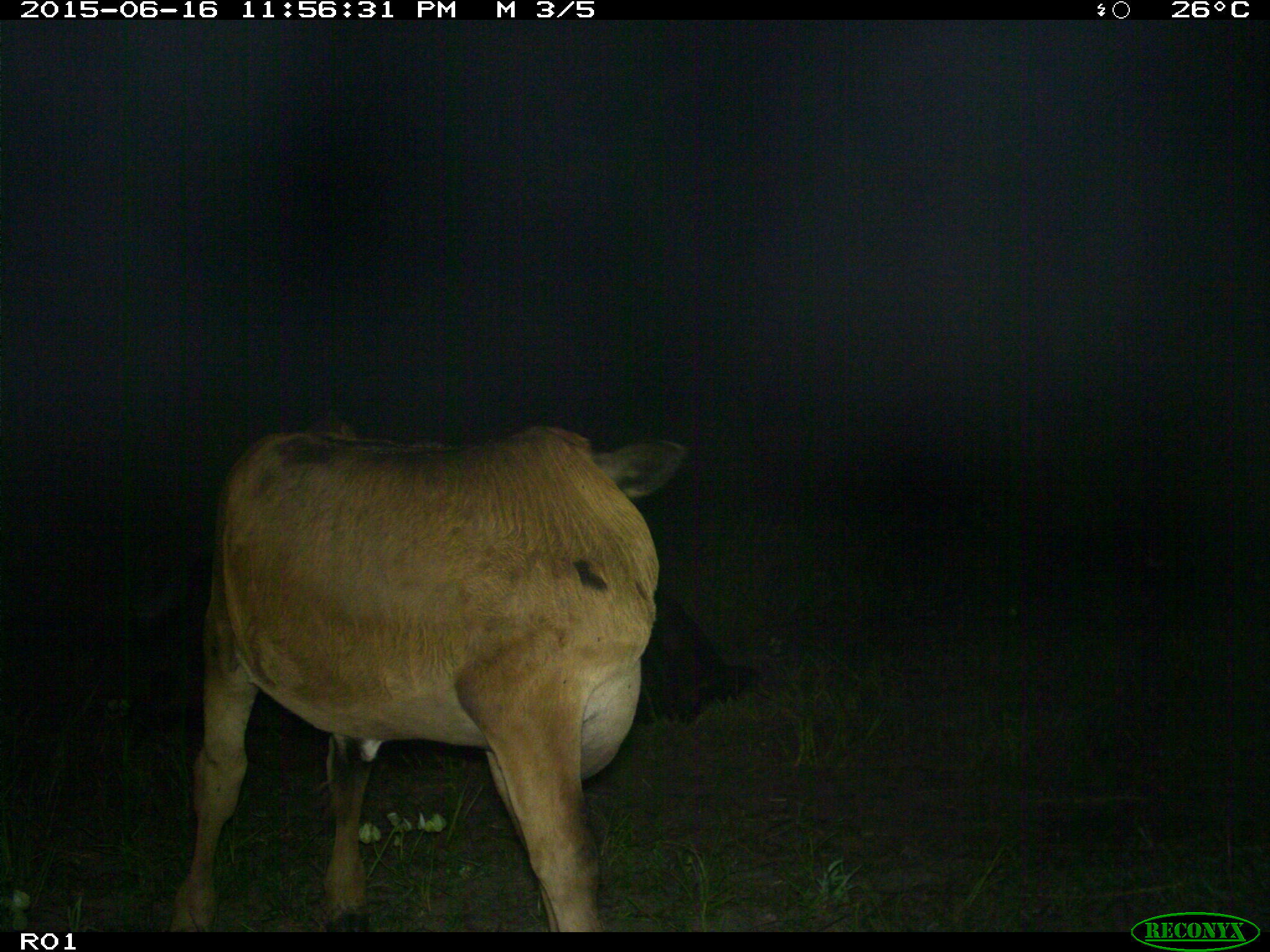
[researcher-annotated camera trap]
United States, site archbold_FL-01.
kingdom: Animalia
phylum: Chordata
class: Mammalia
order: Artiodactyla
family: Bovidae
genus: Bos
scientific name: Bos taurus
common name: domestic cow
Bos taurus (domestic cow).